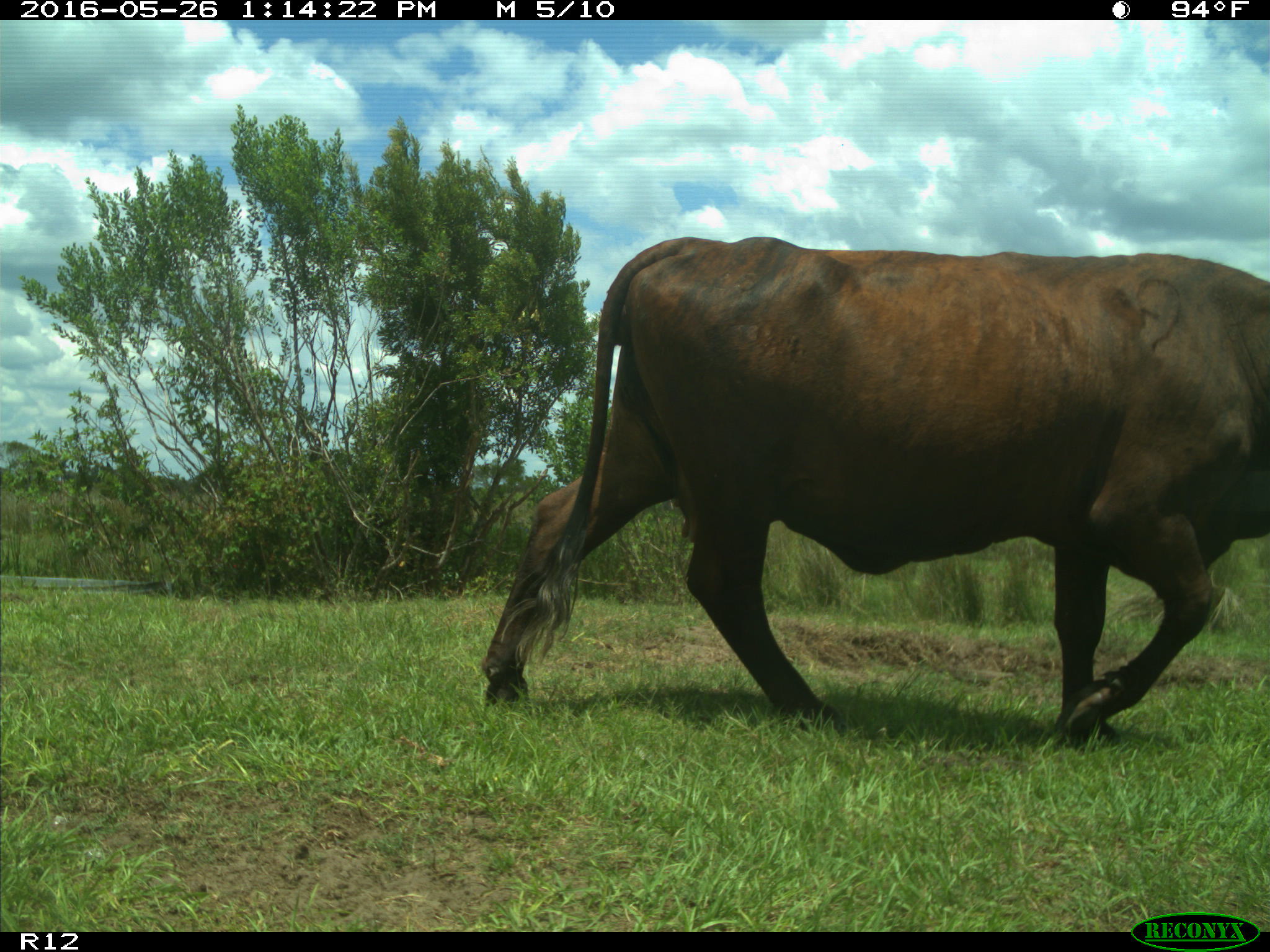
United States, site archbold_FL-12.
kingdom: Animalia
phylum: Chordata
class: Mammalia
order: Artiodactyla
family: Bovidae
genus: Bos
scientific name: Bos taurus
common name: domestic cow